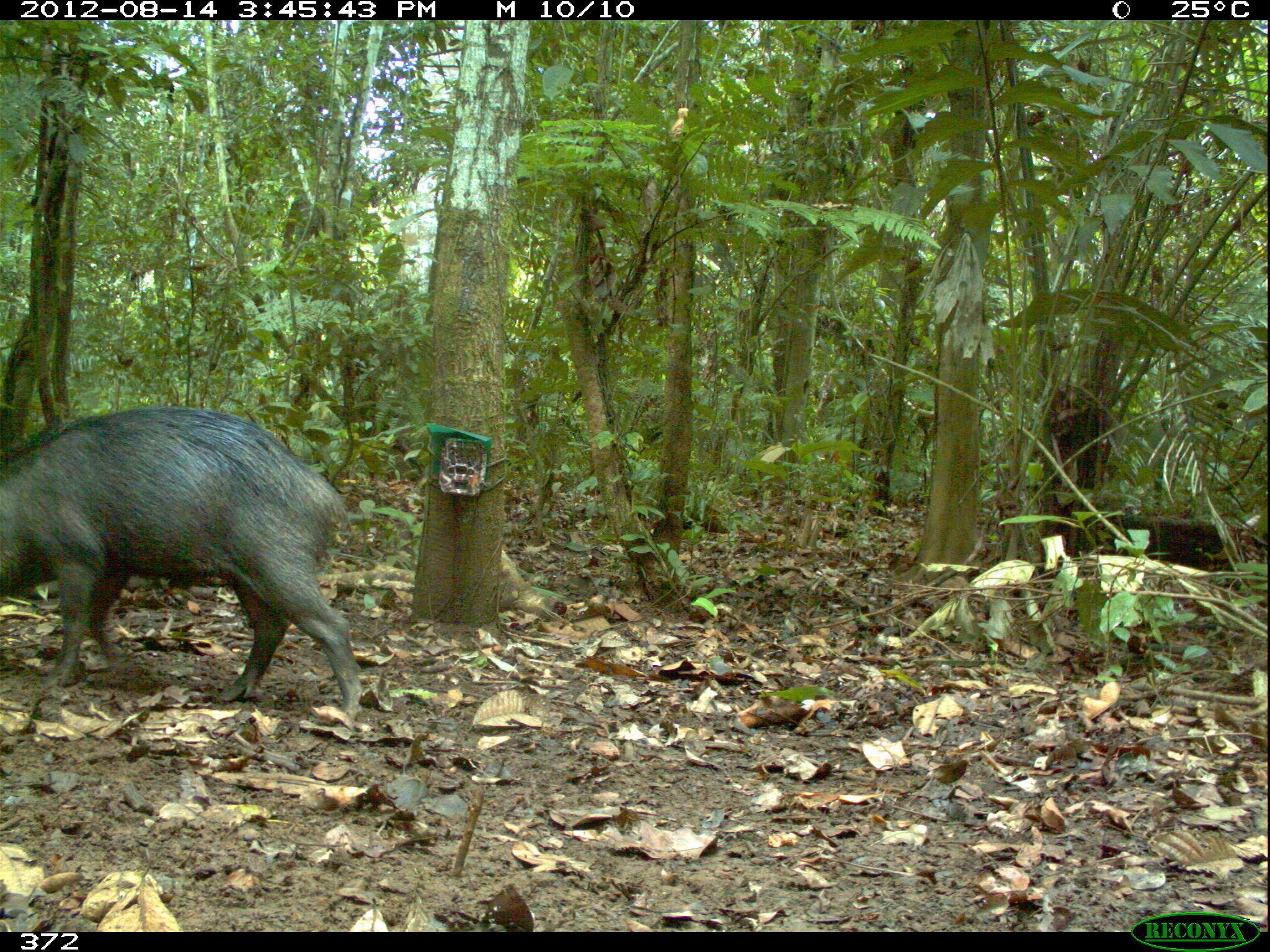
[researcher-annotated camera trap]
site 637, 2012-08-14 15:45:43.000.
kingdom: Animalia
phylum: Chordata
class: Mammalia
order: Artiodactyla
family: Tayassuidae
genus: Tayassu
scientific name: Tayassu pecari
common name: white-lipped peccary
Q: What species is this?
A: Tayassu pecari (white-lipped peccary).